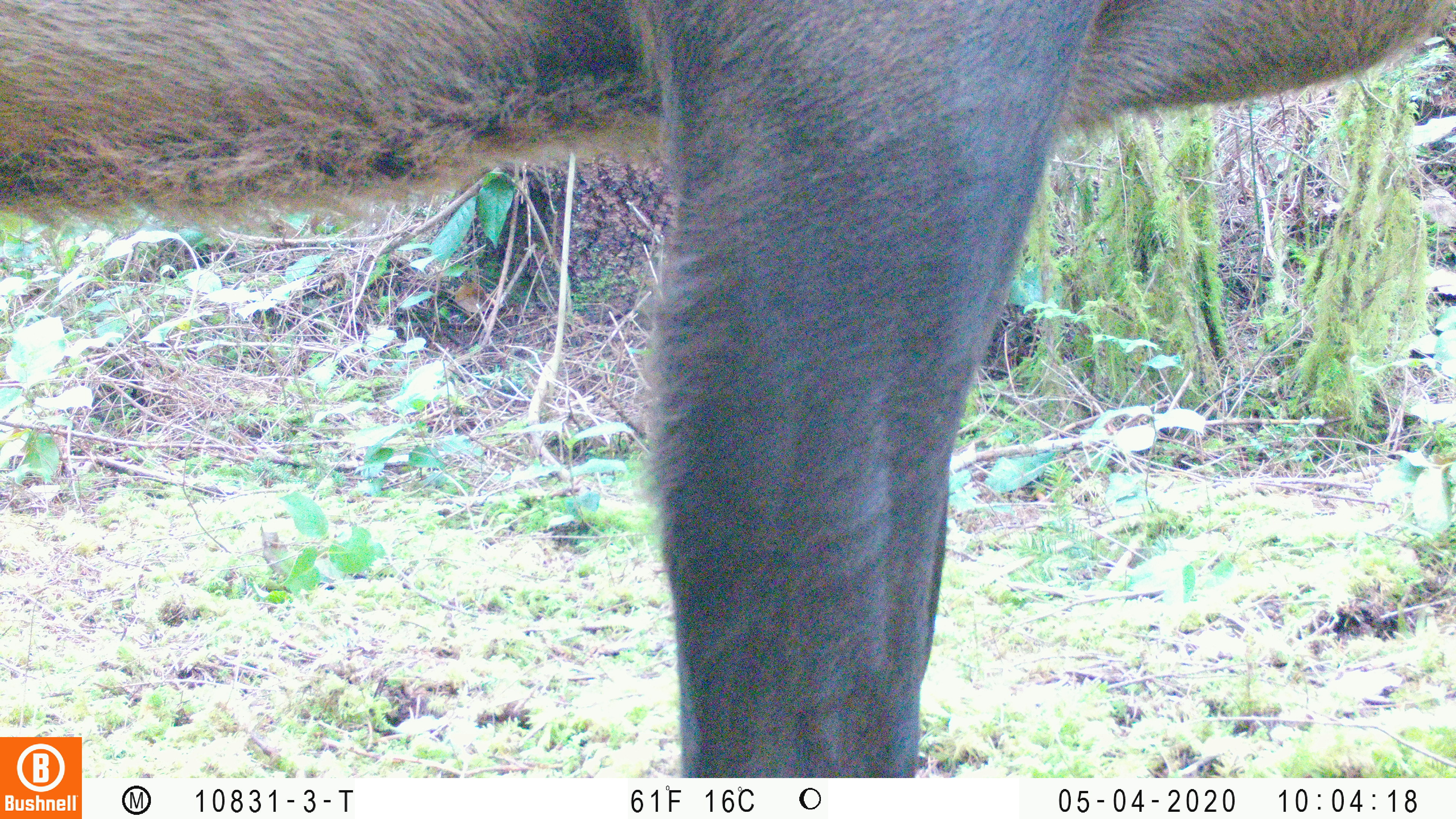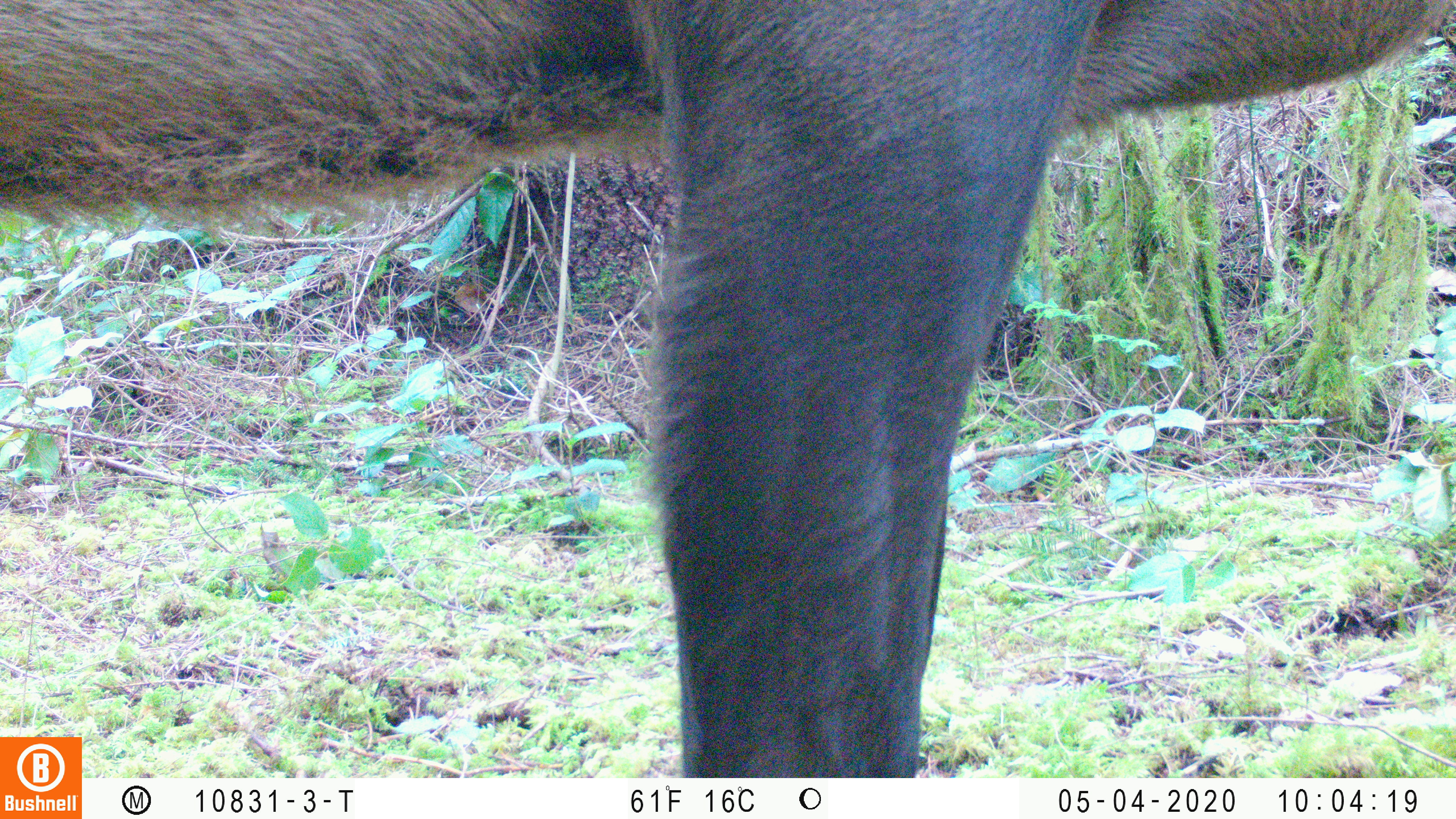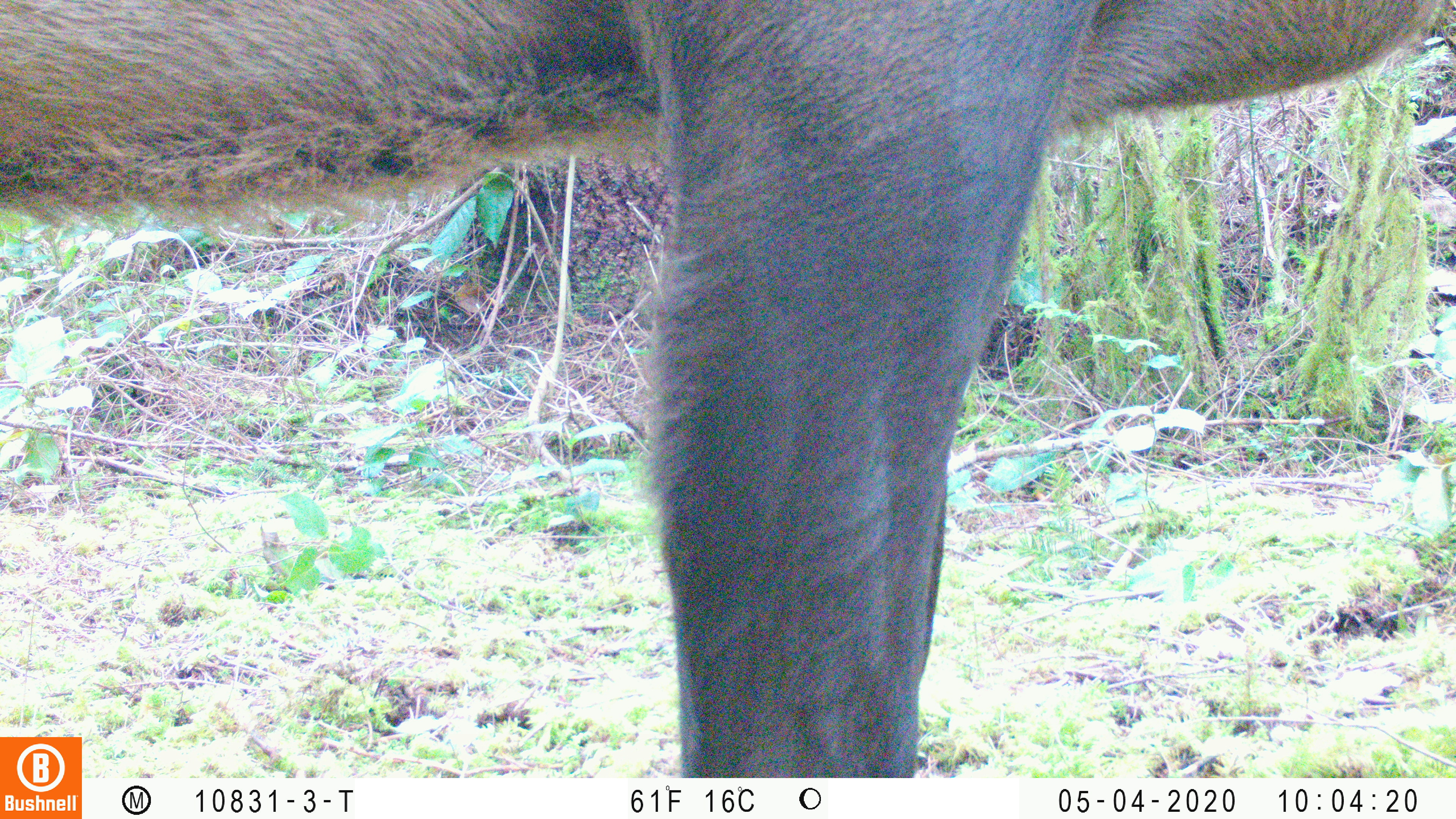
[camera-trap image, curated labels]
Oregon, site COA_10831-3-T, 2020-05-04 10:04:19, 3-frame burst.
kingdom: Animalia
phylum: Chordata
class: Mammalia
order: Artiodactyla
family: Cervidae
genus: Cervus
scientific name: Cervus canadensis roosevelti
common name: roosevelt elk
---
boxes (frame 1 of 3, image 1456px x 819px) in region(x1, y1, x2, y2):
roosevelt elk: region(0, 1, 1453, 730)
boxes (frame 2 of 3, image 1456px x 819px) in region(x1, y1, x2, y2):
roosevelt elk: region(0, 2, 1453, 732)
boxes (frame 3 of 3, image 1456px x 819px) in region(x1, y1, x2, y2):
roosevelt elk: region(0, 2, 1453, 732)